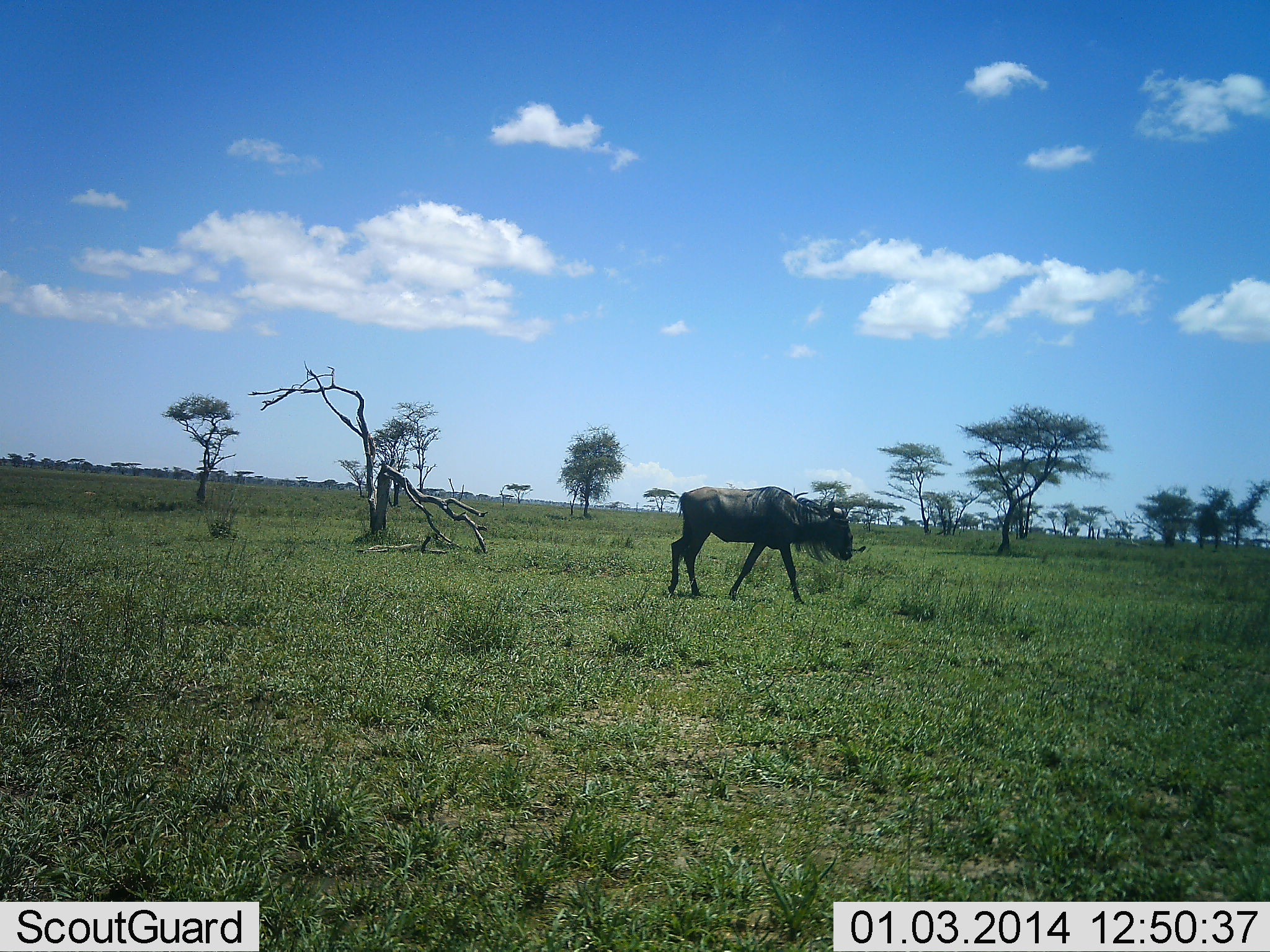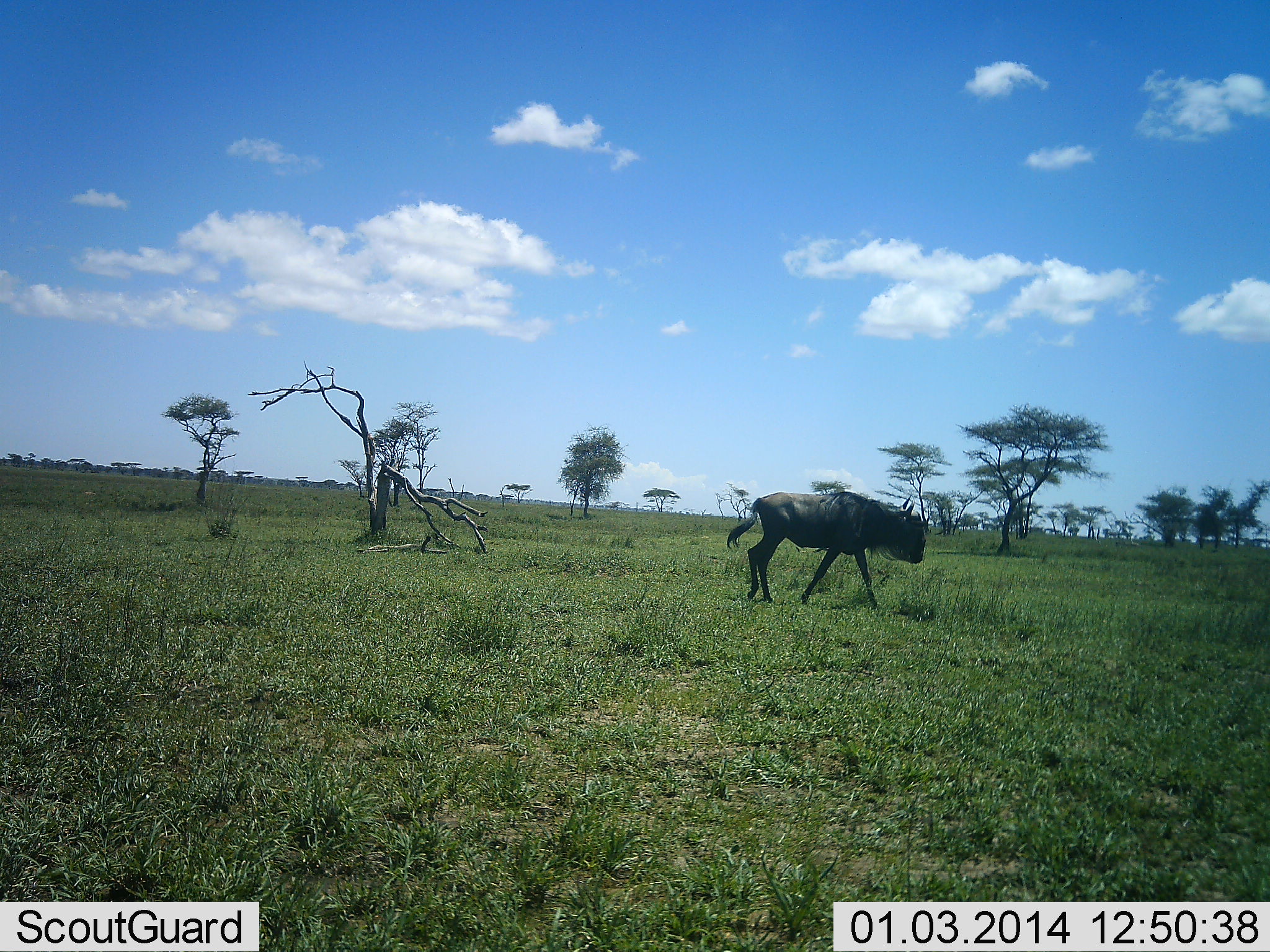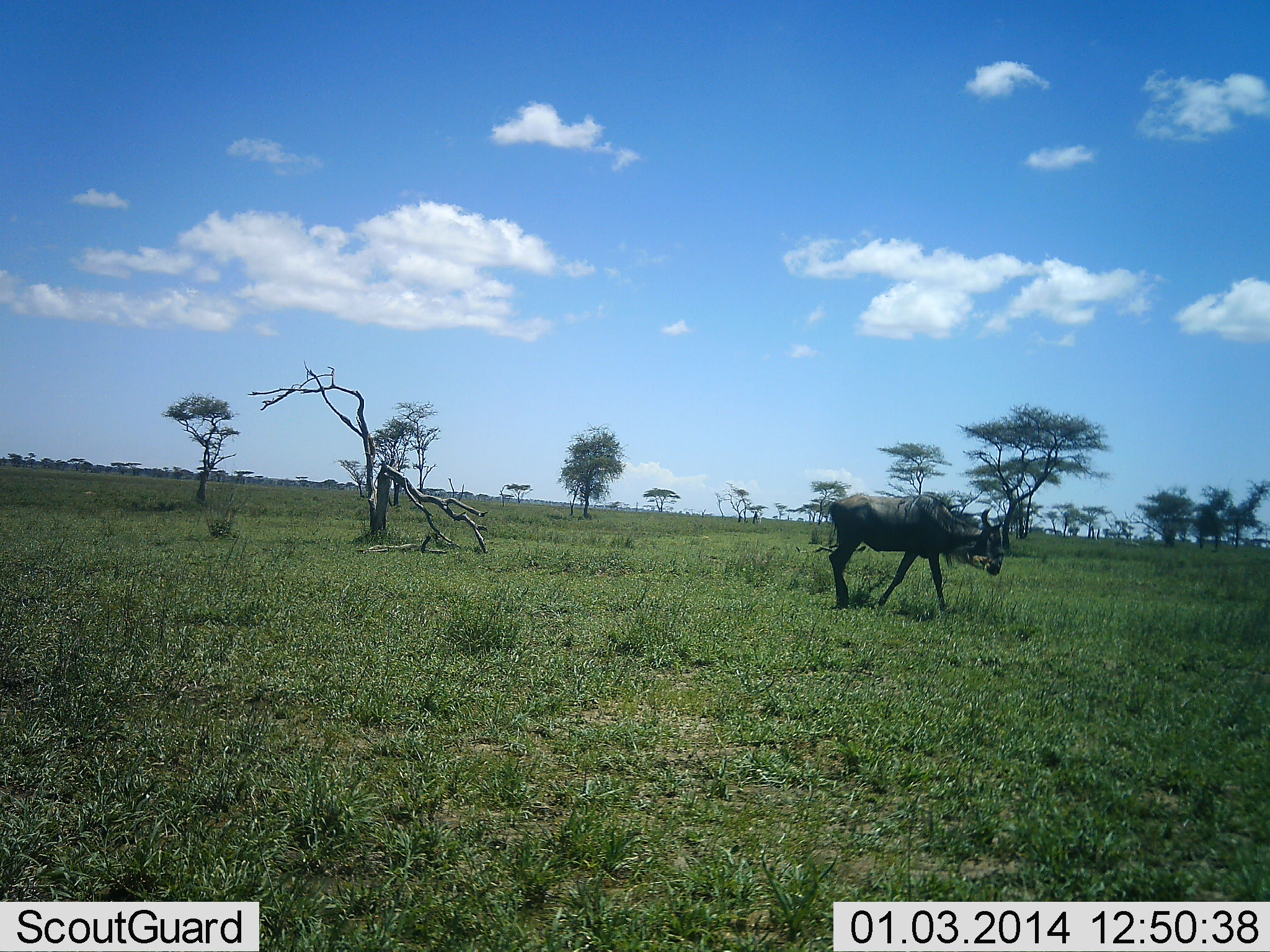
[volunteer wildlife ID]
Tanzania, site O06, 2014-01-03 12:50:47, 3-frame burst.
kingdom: Animalia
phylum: Chordata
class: Mammalia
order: Artiodactyla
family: Bovidae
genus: Connochaetes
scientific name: Connochaetes taurinus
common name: blue wildebeest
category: wildebeest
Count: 1.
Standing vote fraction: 0%.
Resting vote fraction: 0%.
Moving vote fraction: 100%.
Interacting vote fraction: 0%.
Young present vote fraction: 0%.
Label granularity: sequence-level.